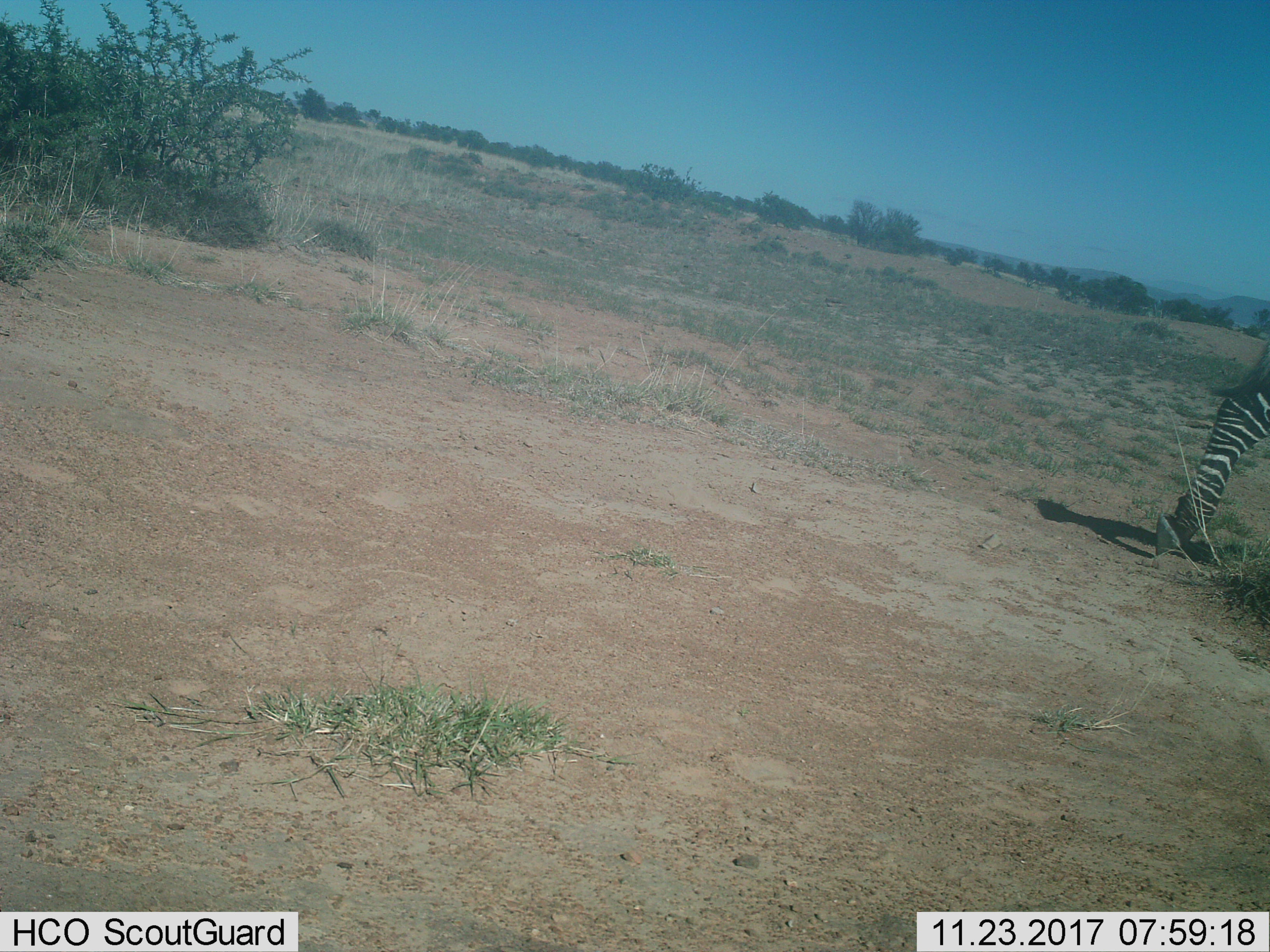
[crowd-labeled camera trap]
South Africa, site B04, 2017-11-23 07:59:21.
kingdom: Animalia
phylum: Chordata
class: Mammalia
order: Perissodactyla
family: Equidae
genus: Equus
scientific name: Equus zebra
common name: mountain zebra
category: zebramountain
Zebramountain (mountain zebra) (Equus zebra), count 1. Behavior (volunteer vote fractions): standing 12%, resting 0%, moving 88%, interacting 0%. Young present (vote fraction): 0%. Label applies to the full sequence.